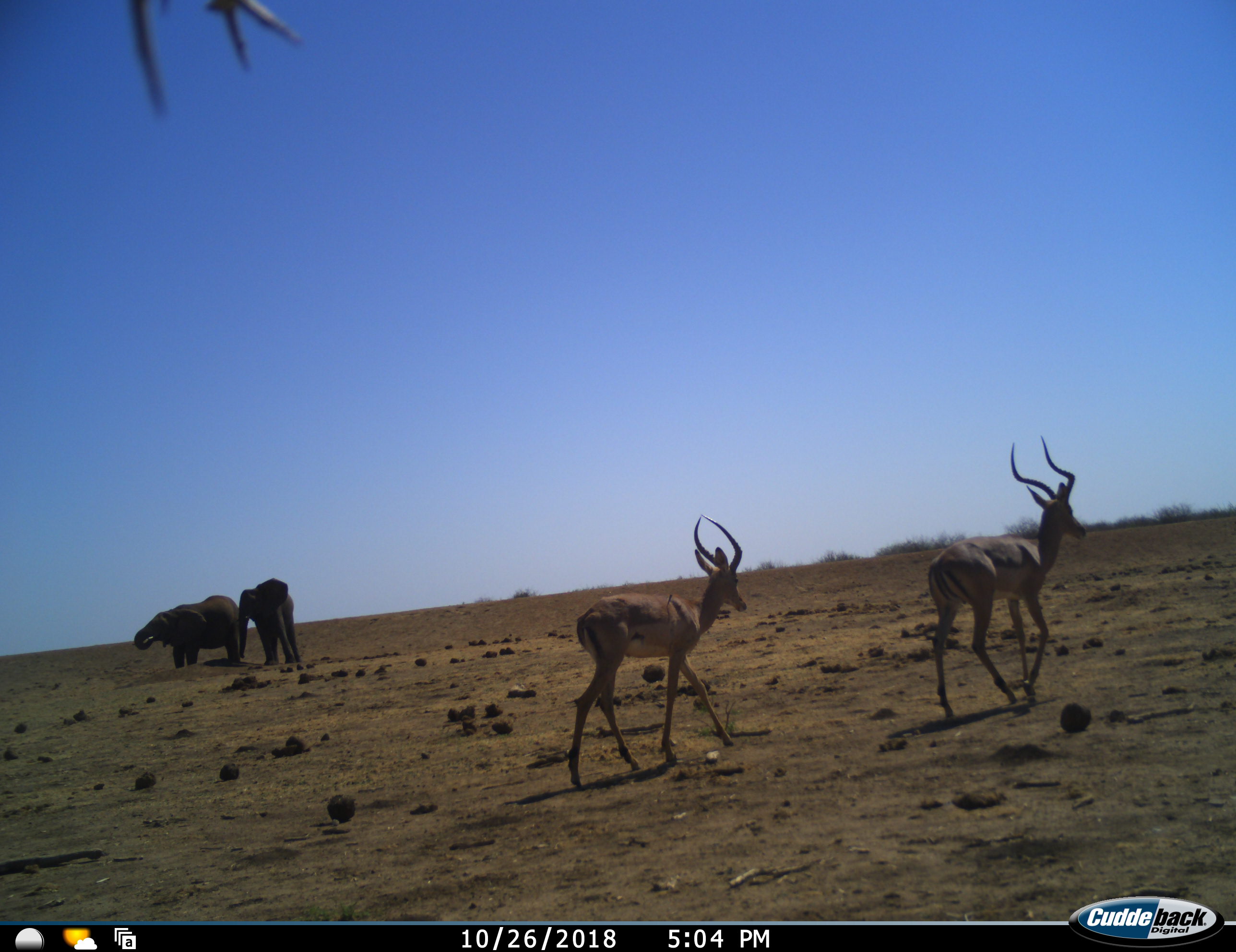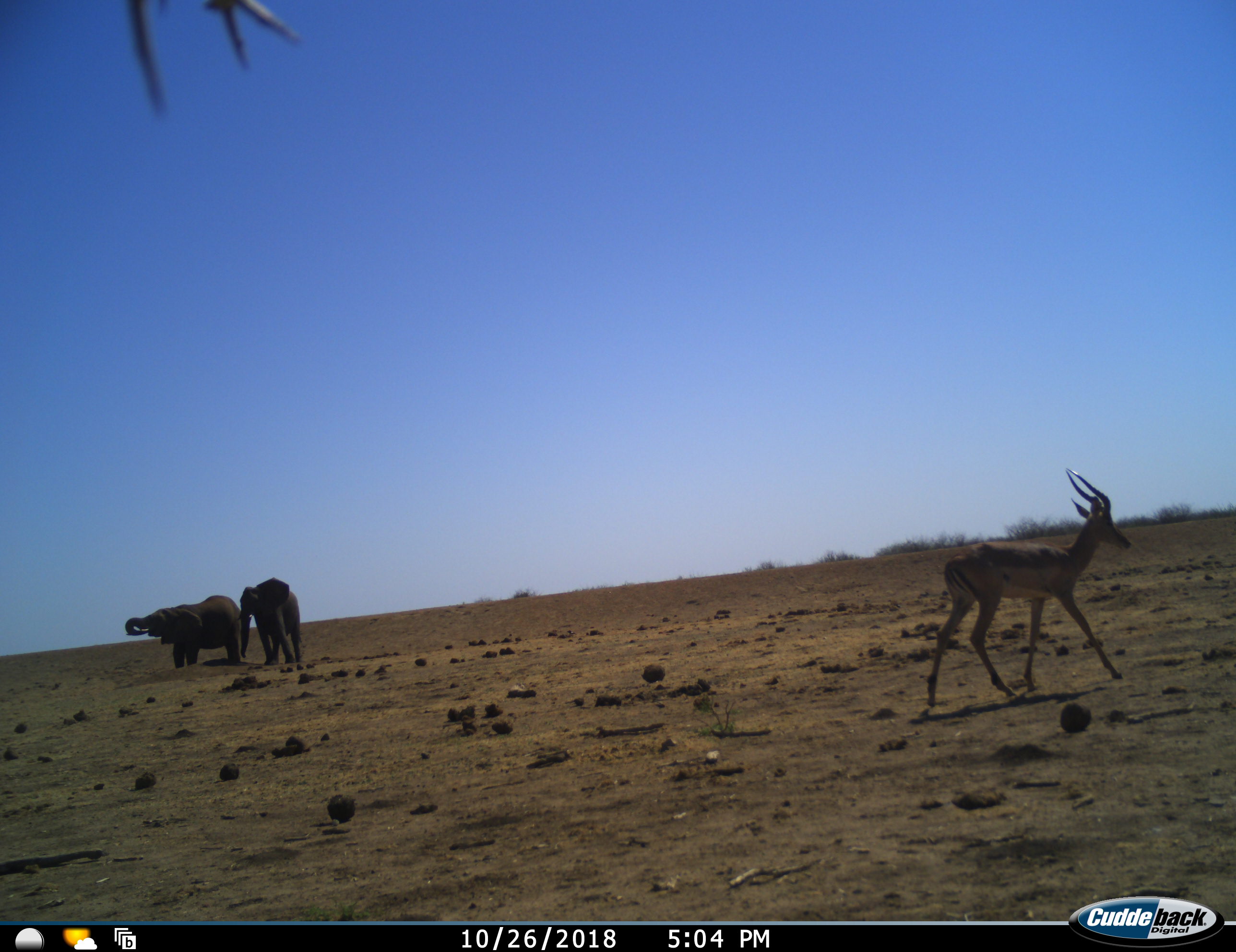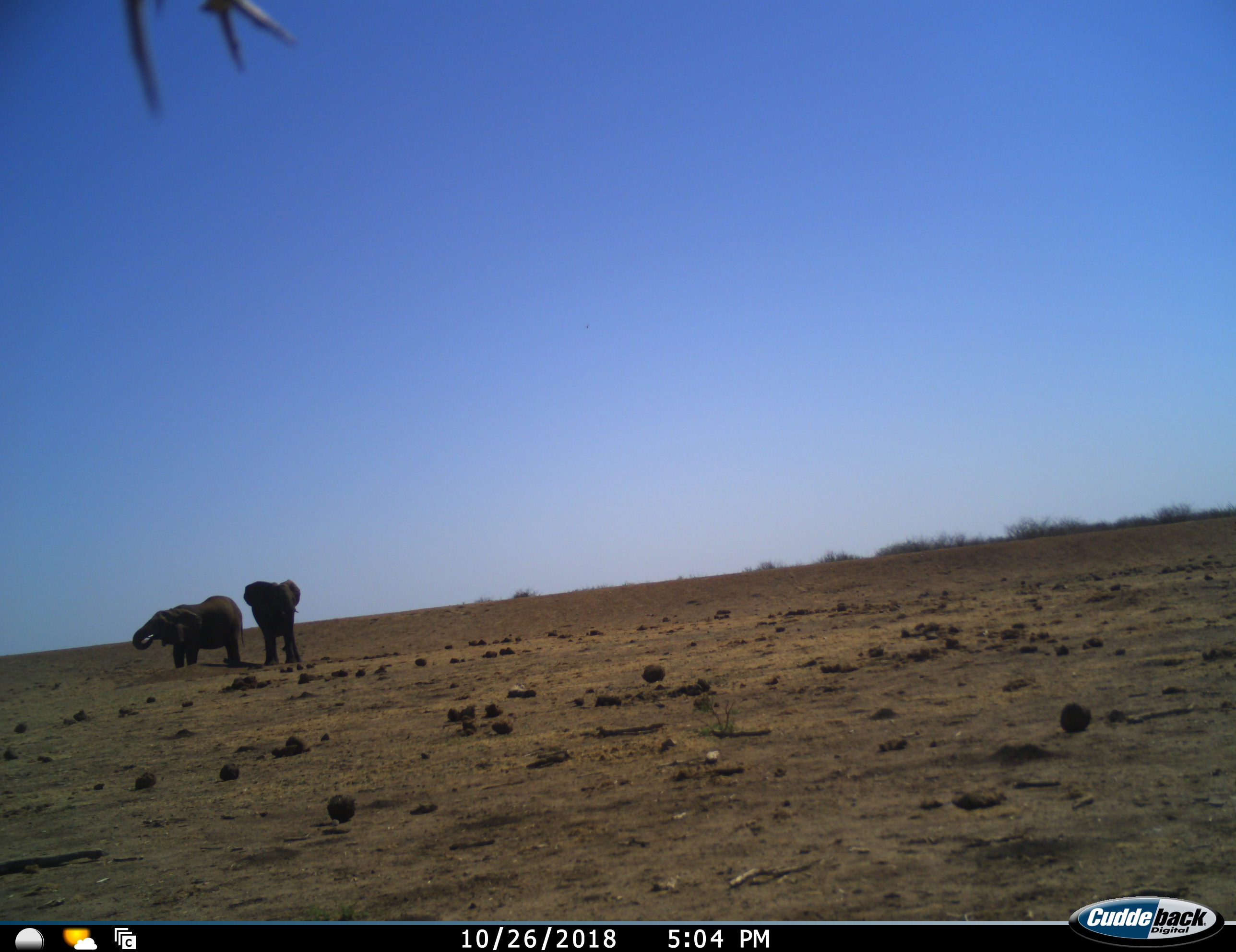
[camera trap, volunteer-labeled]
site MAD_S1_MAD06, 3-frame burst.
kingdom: Animalia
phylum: Chordata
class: Mammalia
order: Proboscidea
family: Elephantidae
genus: Loxodonta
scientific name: Loxodonta africana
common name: african bush elephant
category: elephant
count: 2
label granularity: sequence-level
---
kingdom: Animalia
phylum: Chordata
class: Mammalia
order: Artiodactyla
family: Bovidae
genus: Aepyceros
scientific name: Aepyceros melampus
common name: impala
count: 2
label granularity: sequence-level